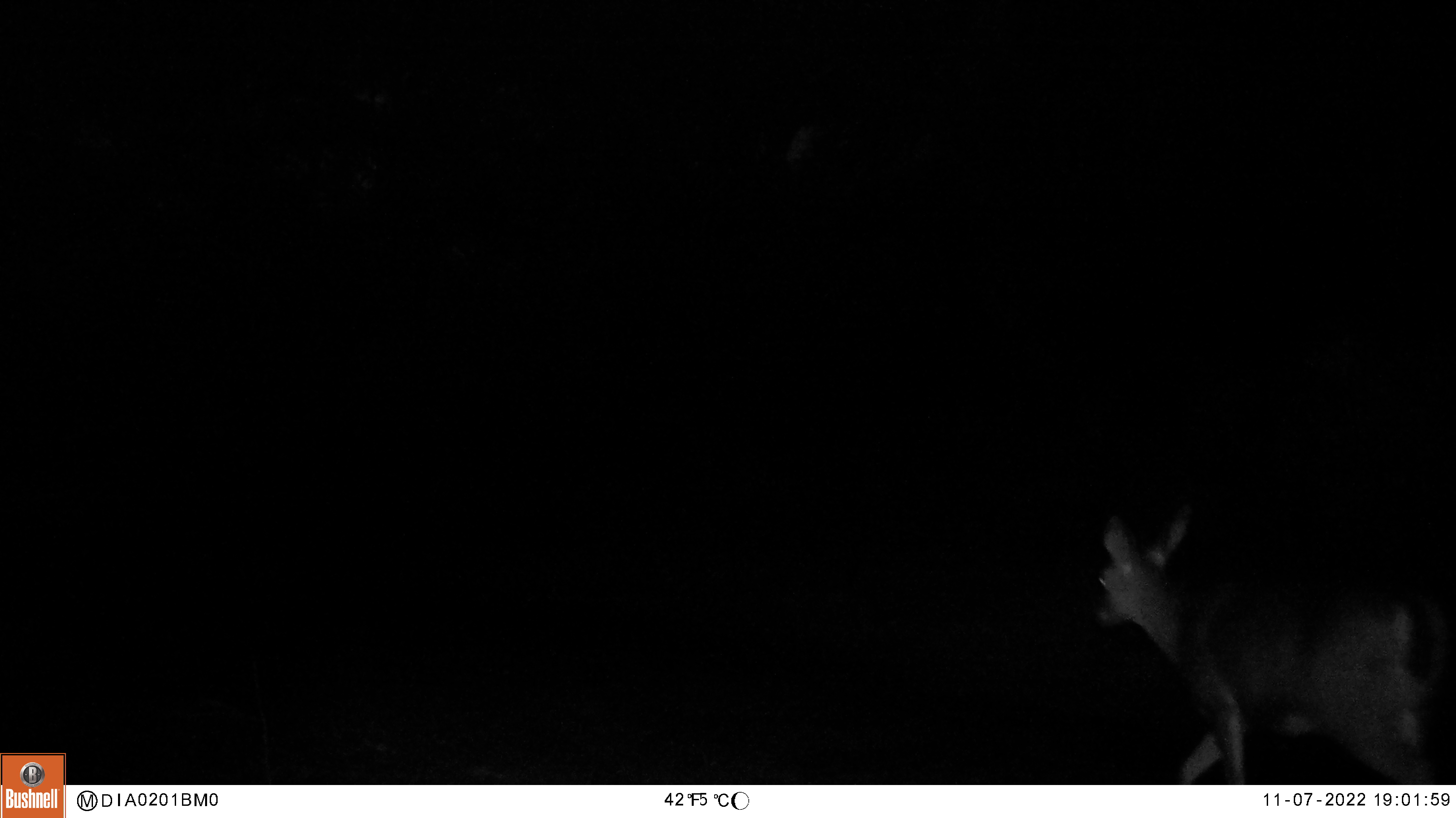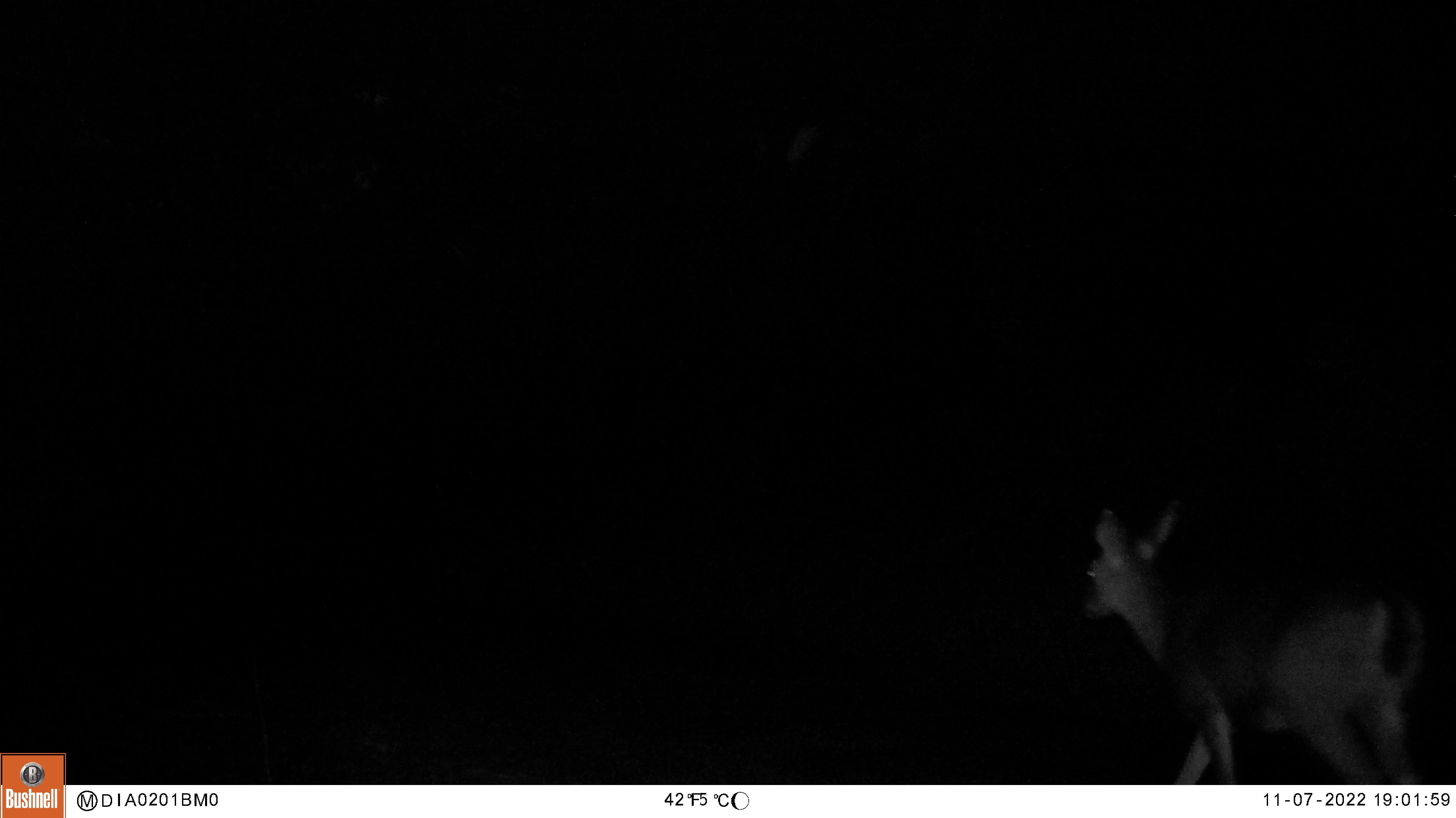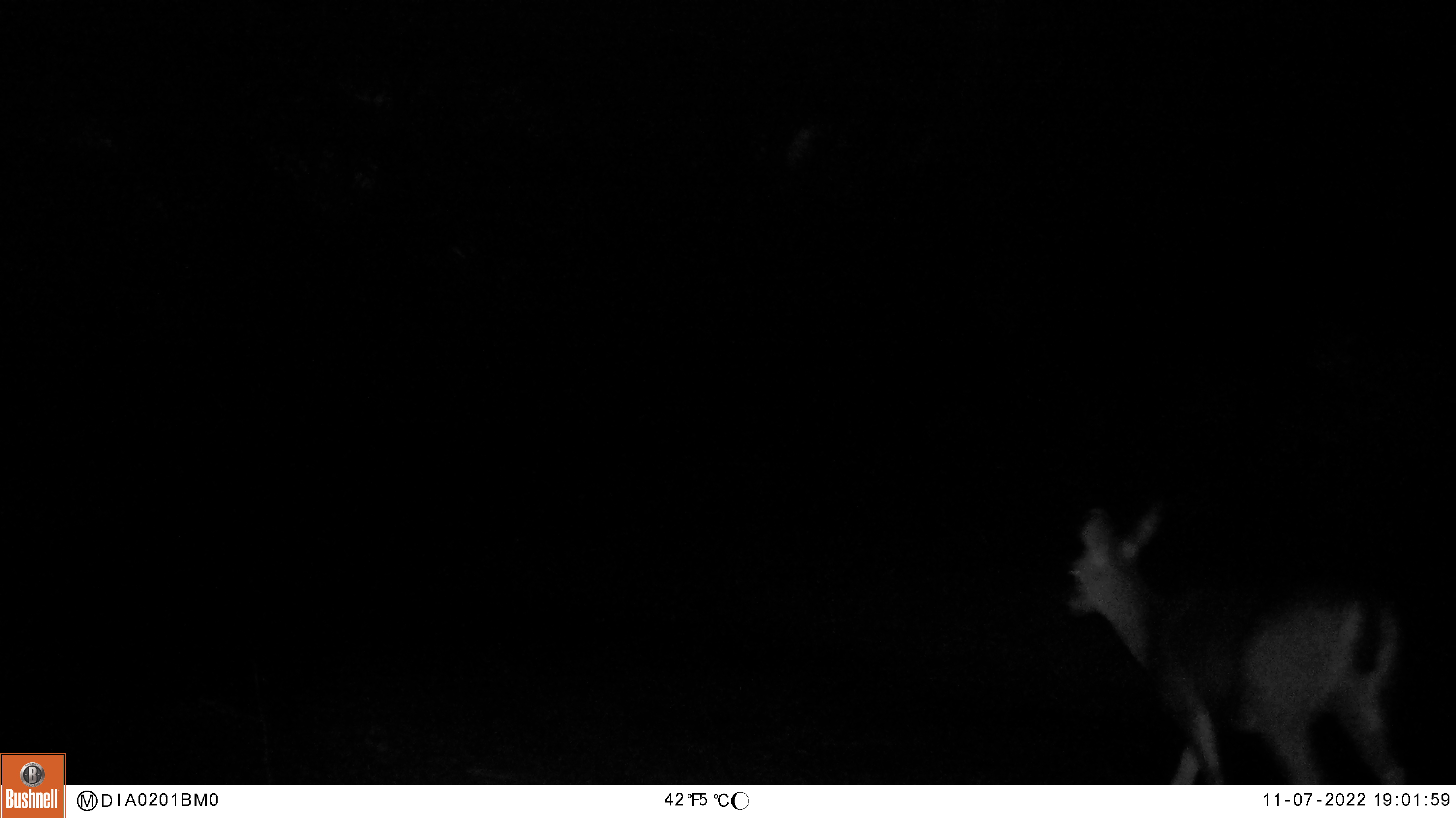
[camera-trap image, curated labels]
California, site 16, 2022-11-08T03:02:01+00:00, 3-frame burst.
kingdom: Animalia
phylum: Chordata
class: Mammalia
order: Artiodactyla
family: Cervidae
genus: Odocoileus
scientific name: Odocoileus hemionus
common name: mule deer